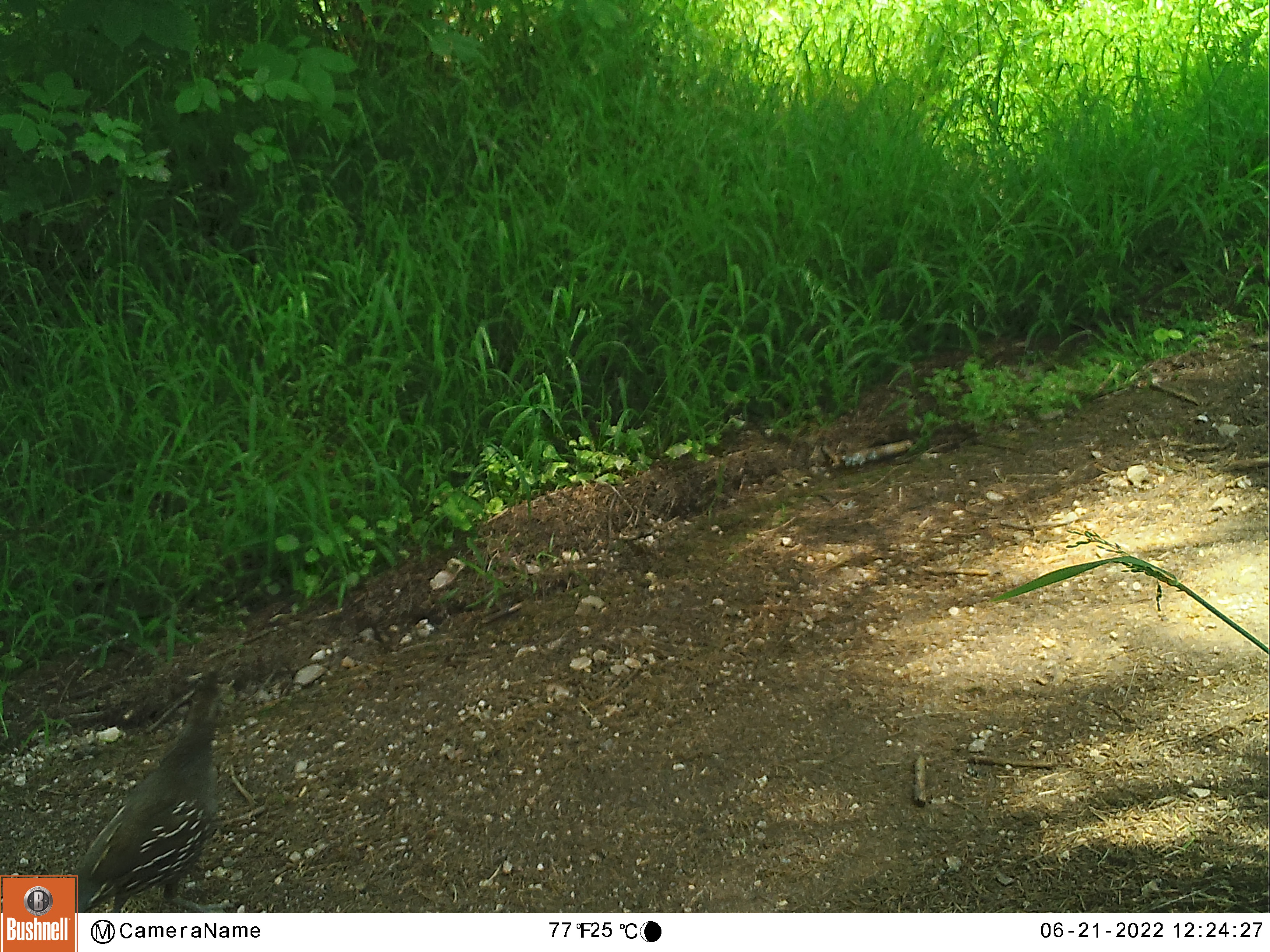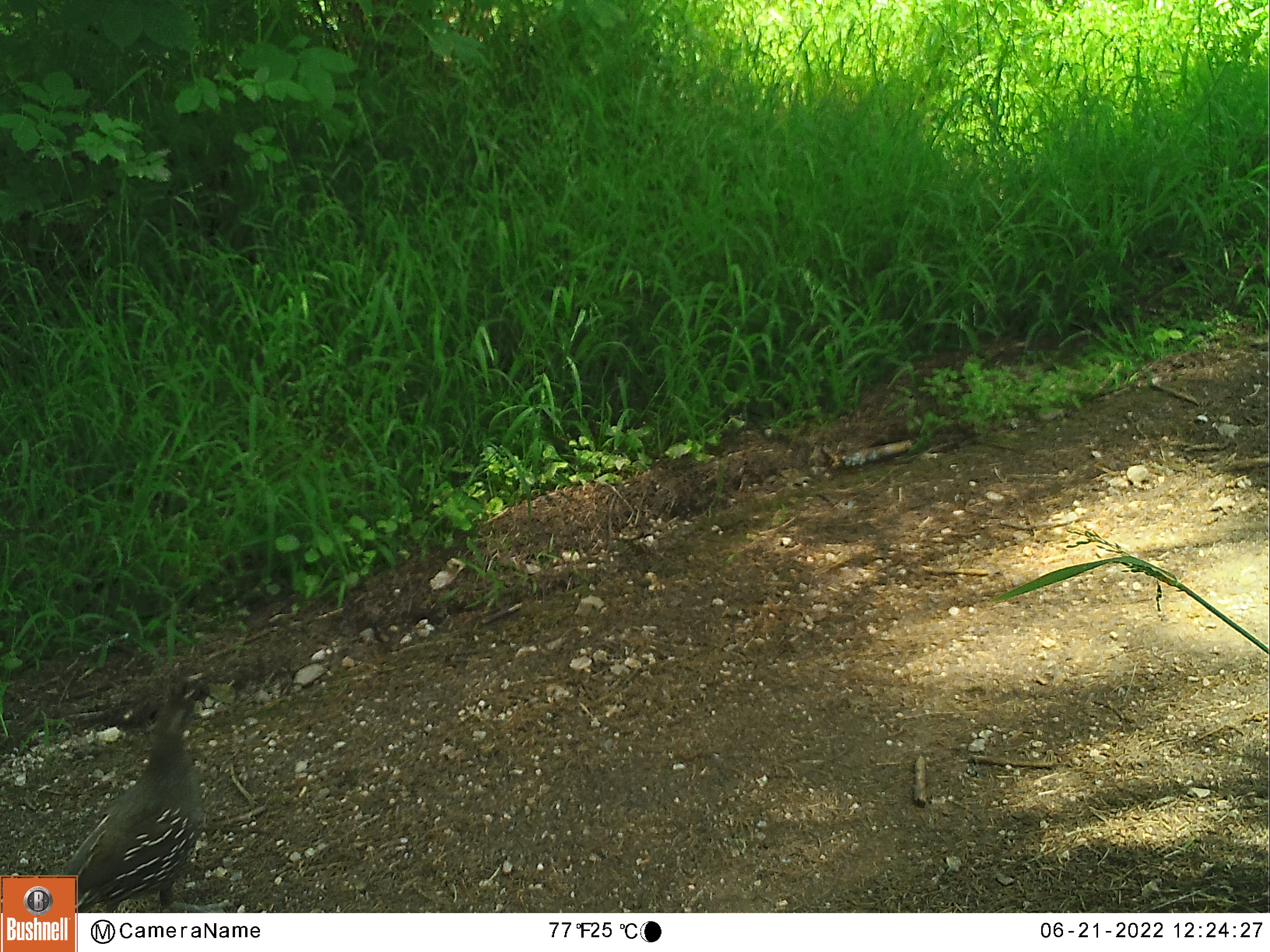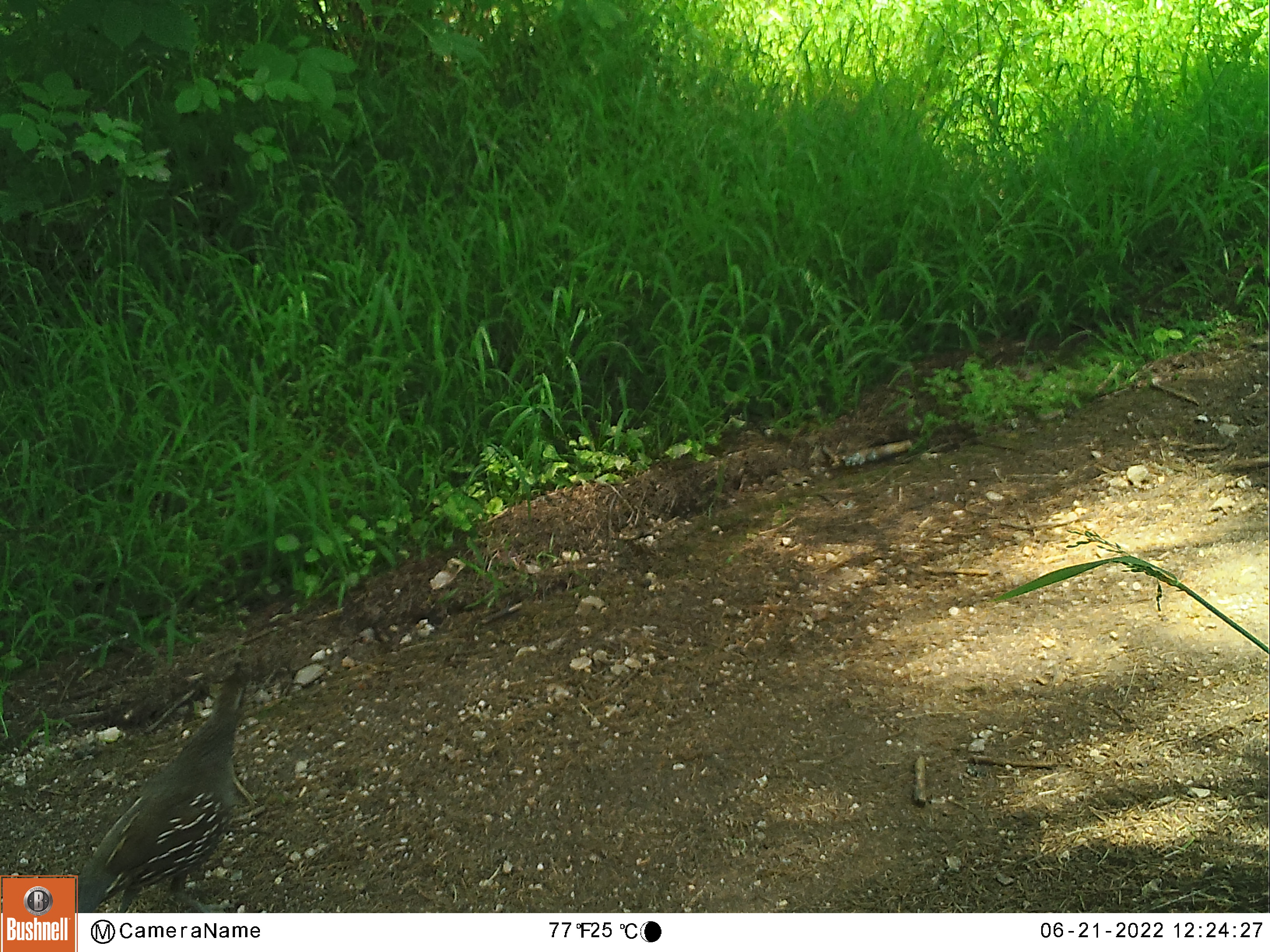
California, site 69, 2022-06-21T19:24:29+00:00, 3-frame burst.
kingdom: Animalia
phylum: Chordata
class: Aves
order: Galliformes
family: Odontophoridae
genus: Callipepla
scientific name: Callipepla californica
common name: california quail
California quail (Callipepla californica).